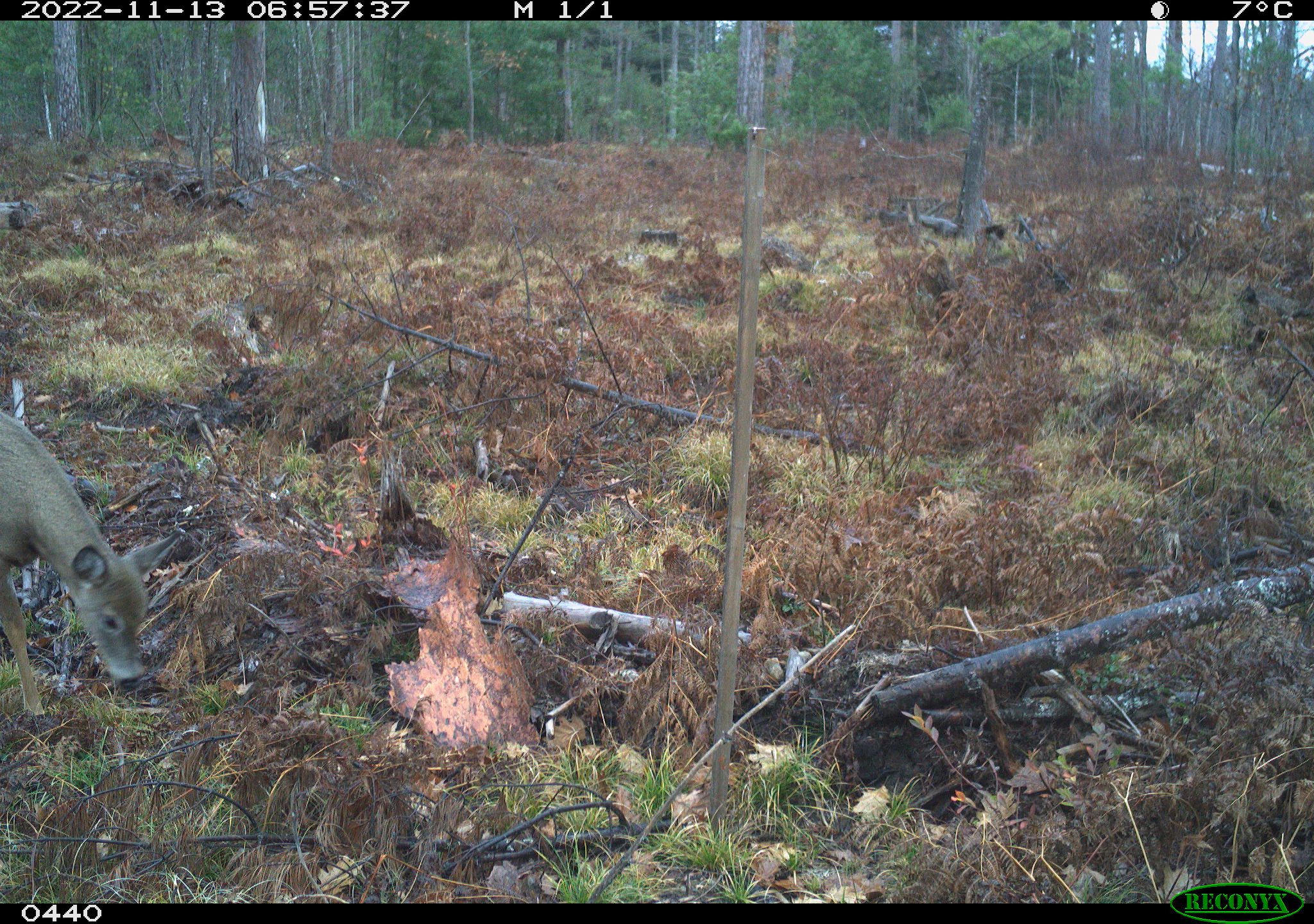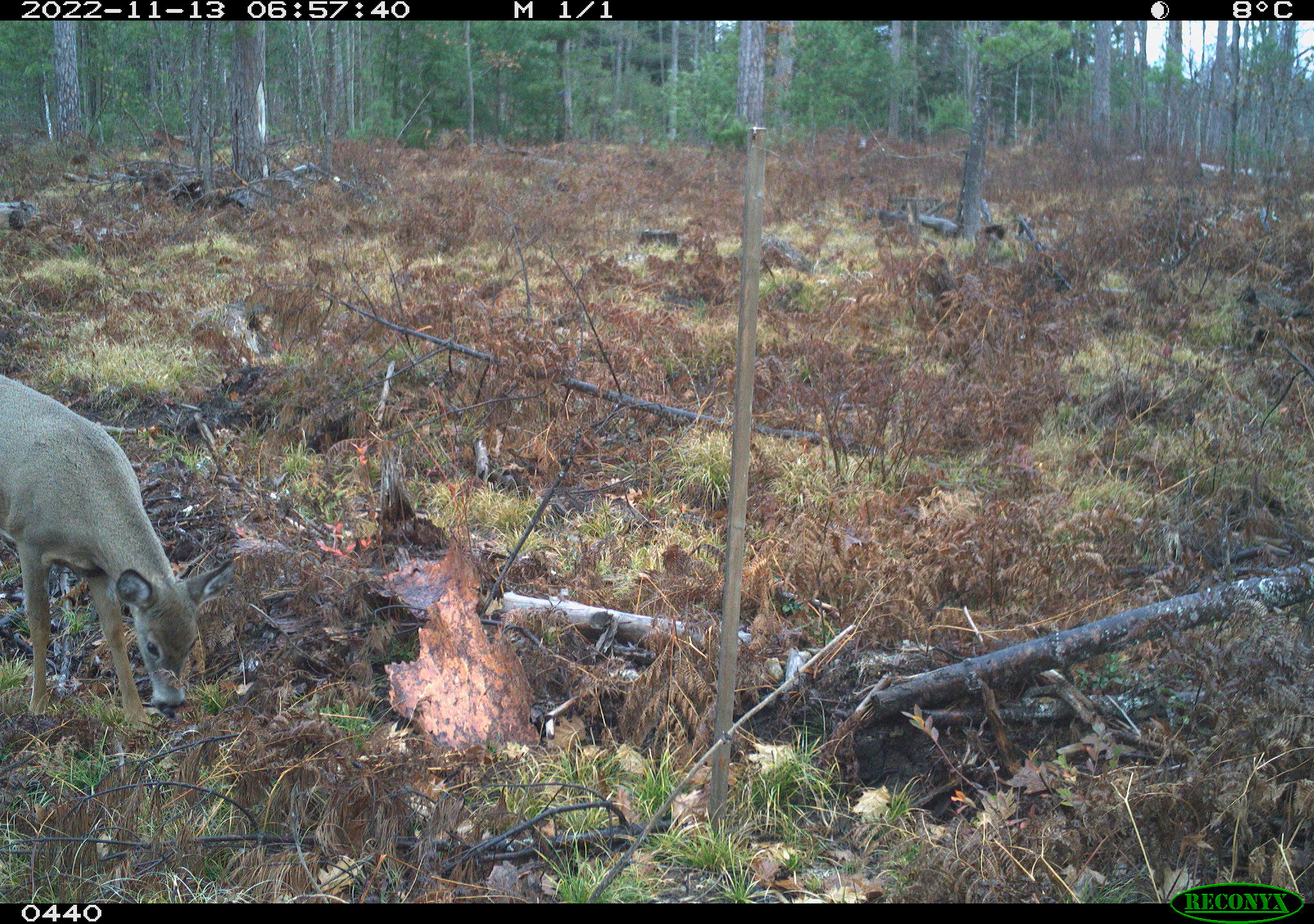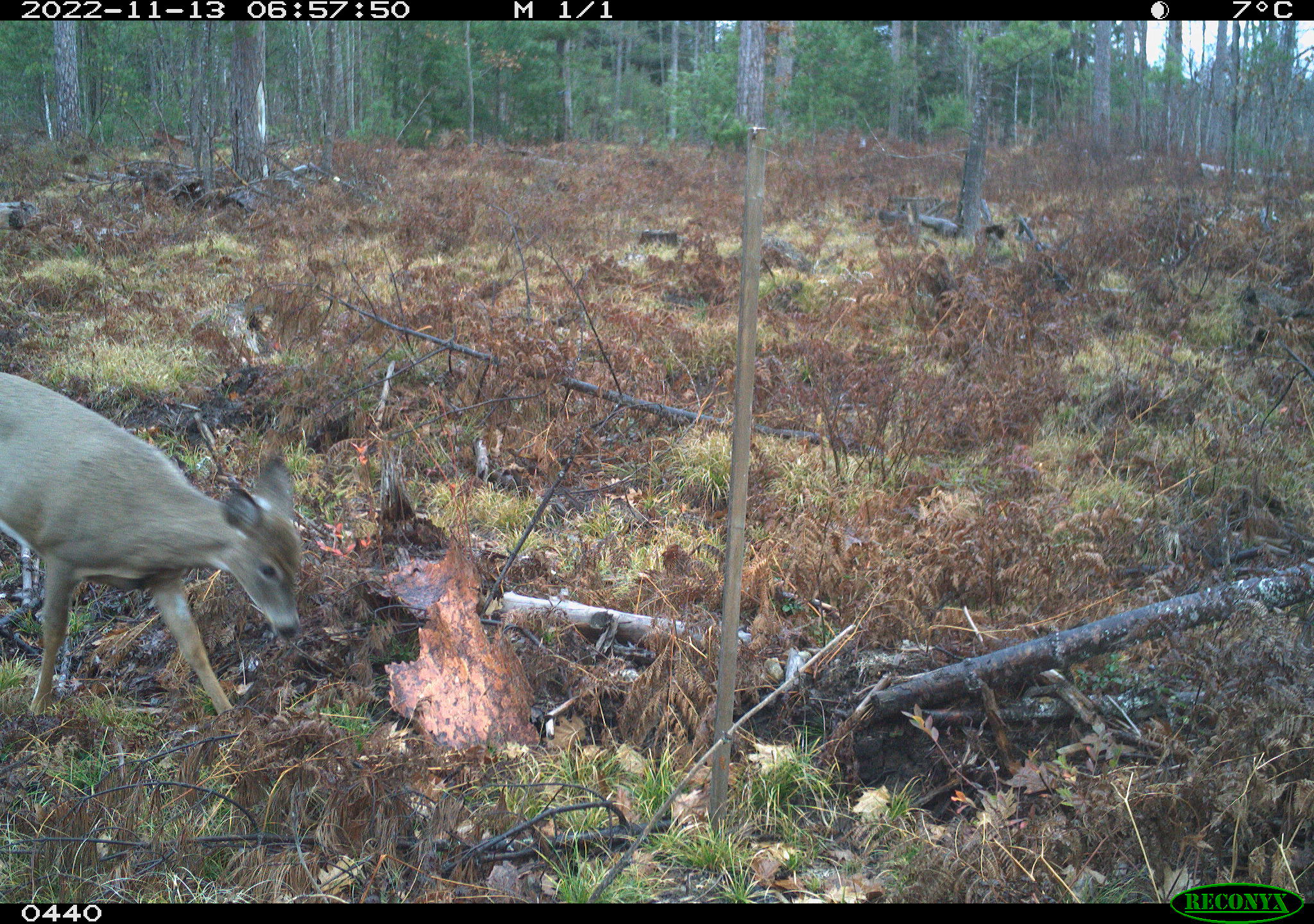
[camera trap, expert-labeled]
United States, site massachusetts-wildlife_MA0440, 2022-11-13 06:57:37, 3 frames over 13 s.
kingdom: Animalia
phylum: Chordata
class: Mammalia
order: Artiodactyla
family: Cervidae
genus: Odocoileus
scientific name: Odocoileus virginianus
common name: white-tailed deer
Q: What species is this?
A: White-tailed deer (Odocoileus virginianus).